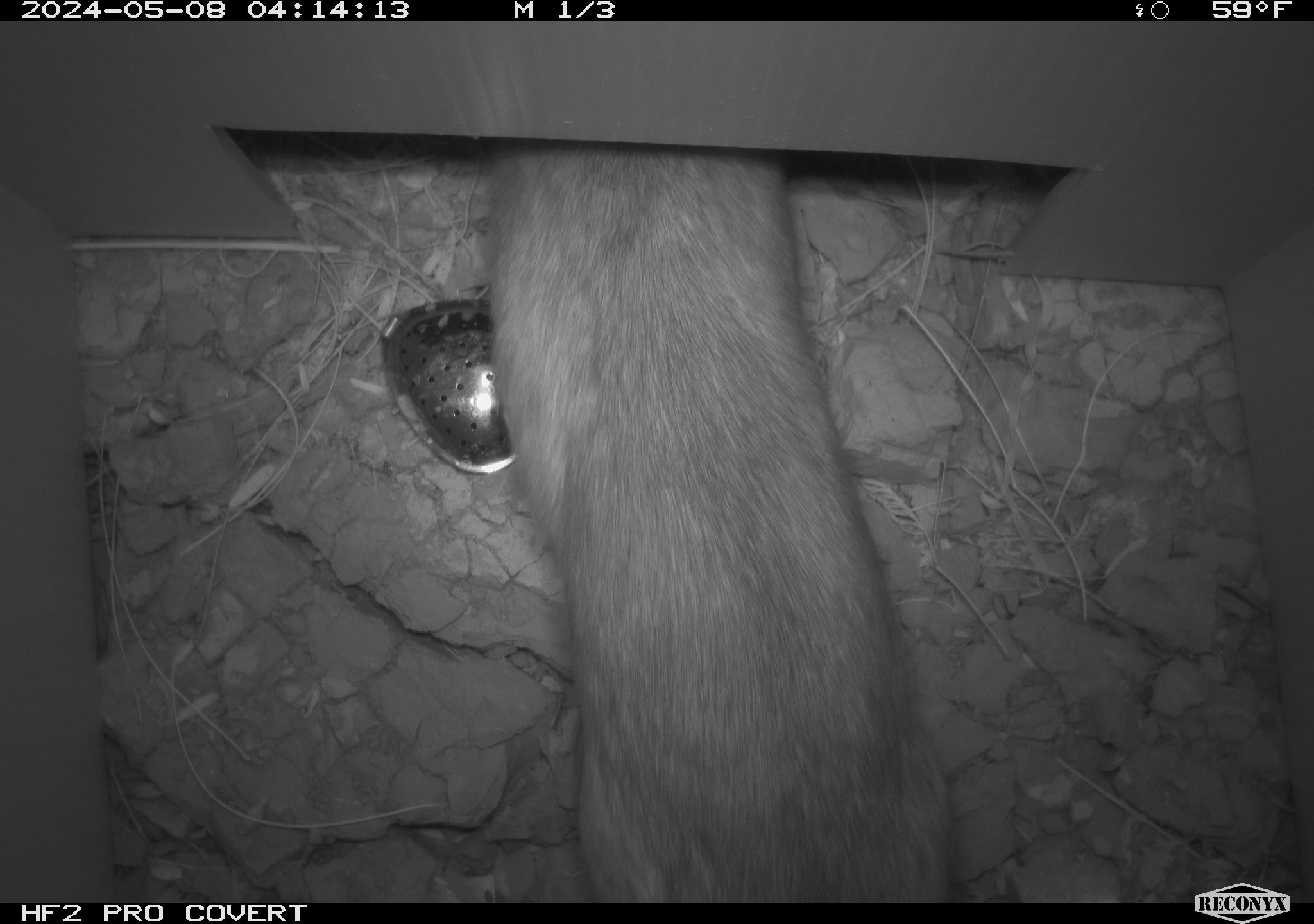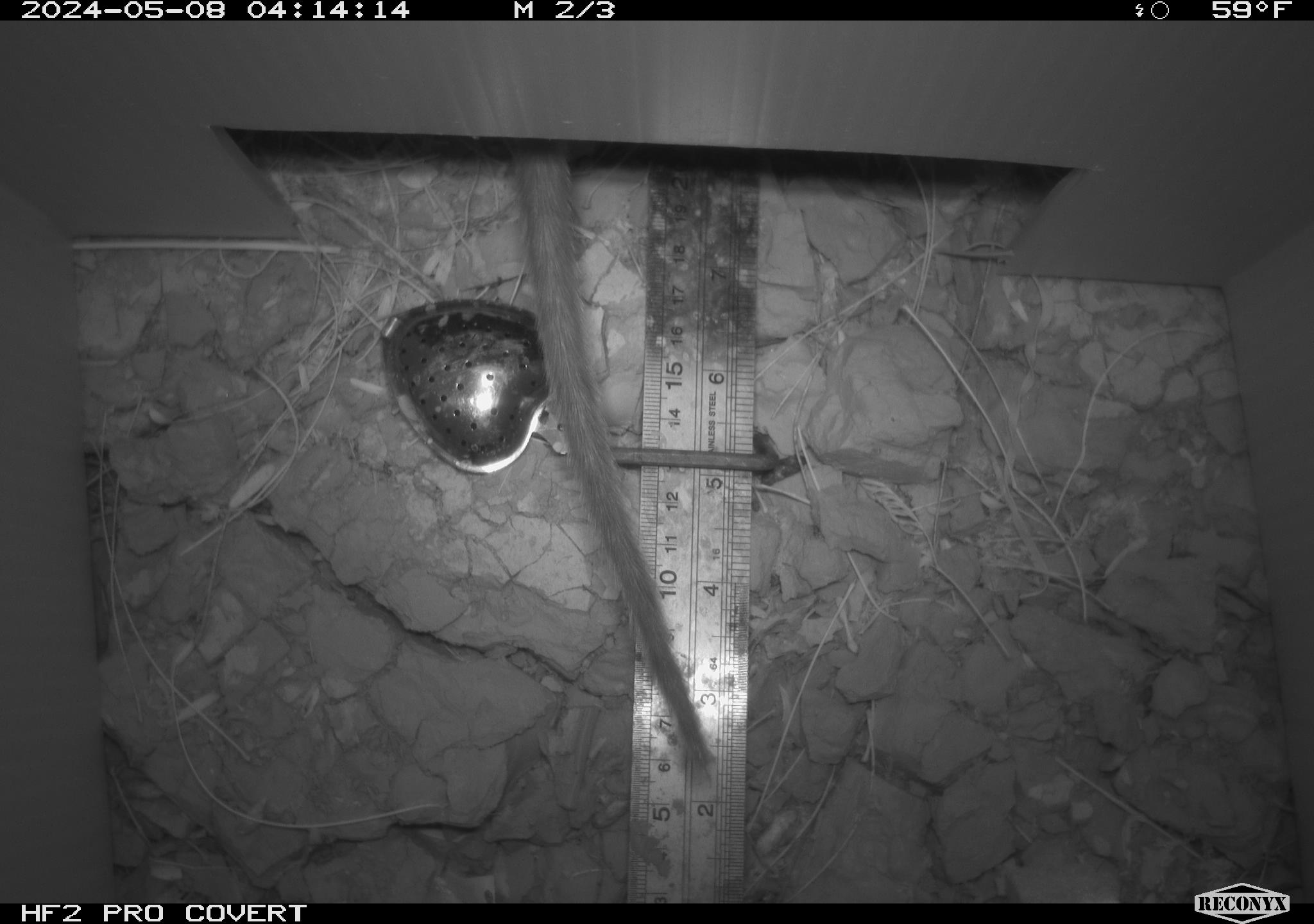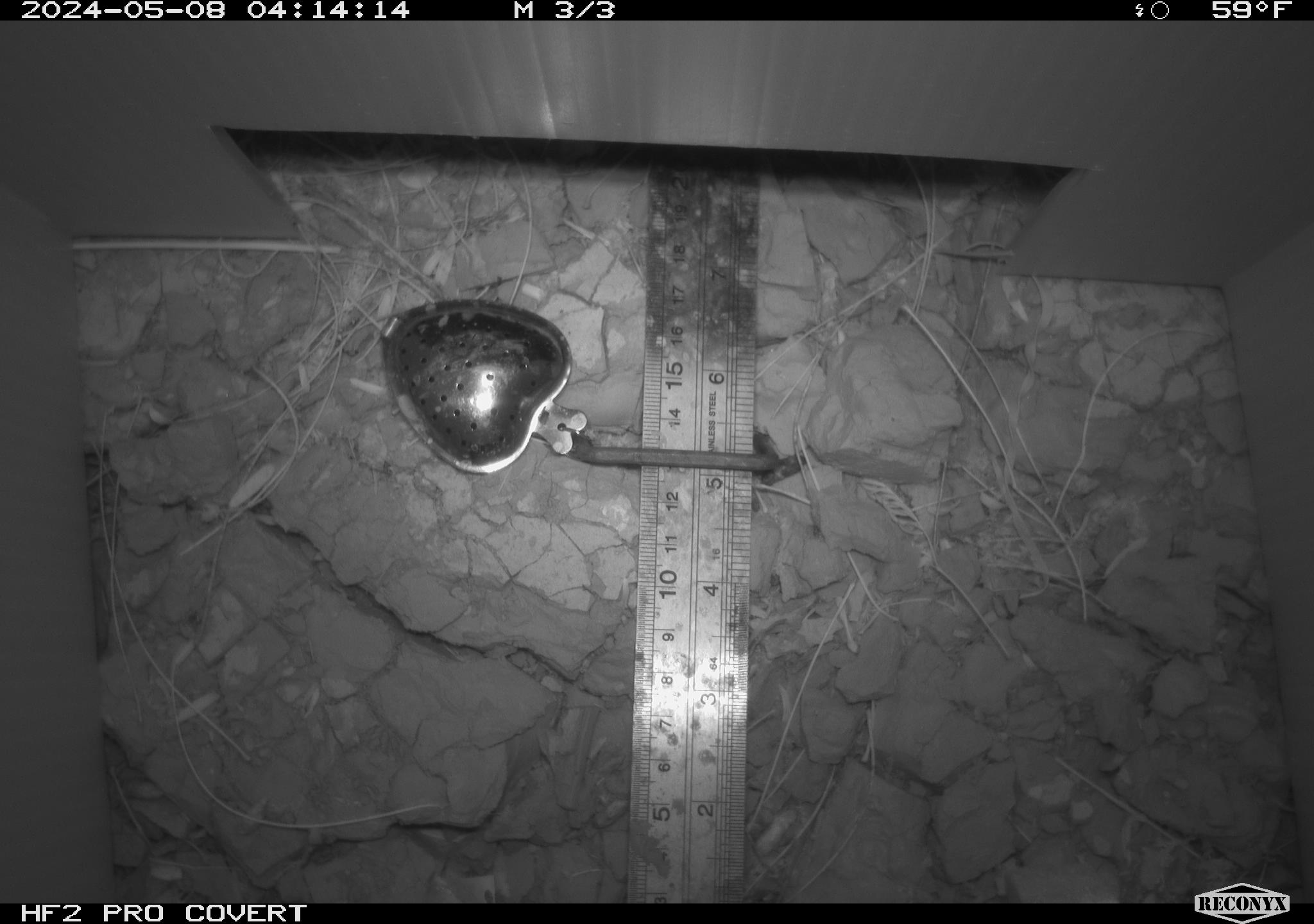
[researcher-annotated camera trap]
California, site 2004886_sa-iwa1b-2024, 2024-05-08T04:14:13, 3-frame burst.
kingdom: Animalia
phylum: Chordata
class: Mammalia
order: Rodentia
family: Cricetidae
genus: Neotoma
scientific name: Neotoma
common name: pack rat or woodrat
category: neotoma species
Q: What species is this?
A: Neotoma species (pack rat or woodrat) (Neotoma).